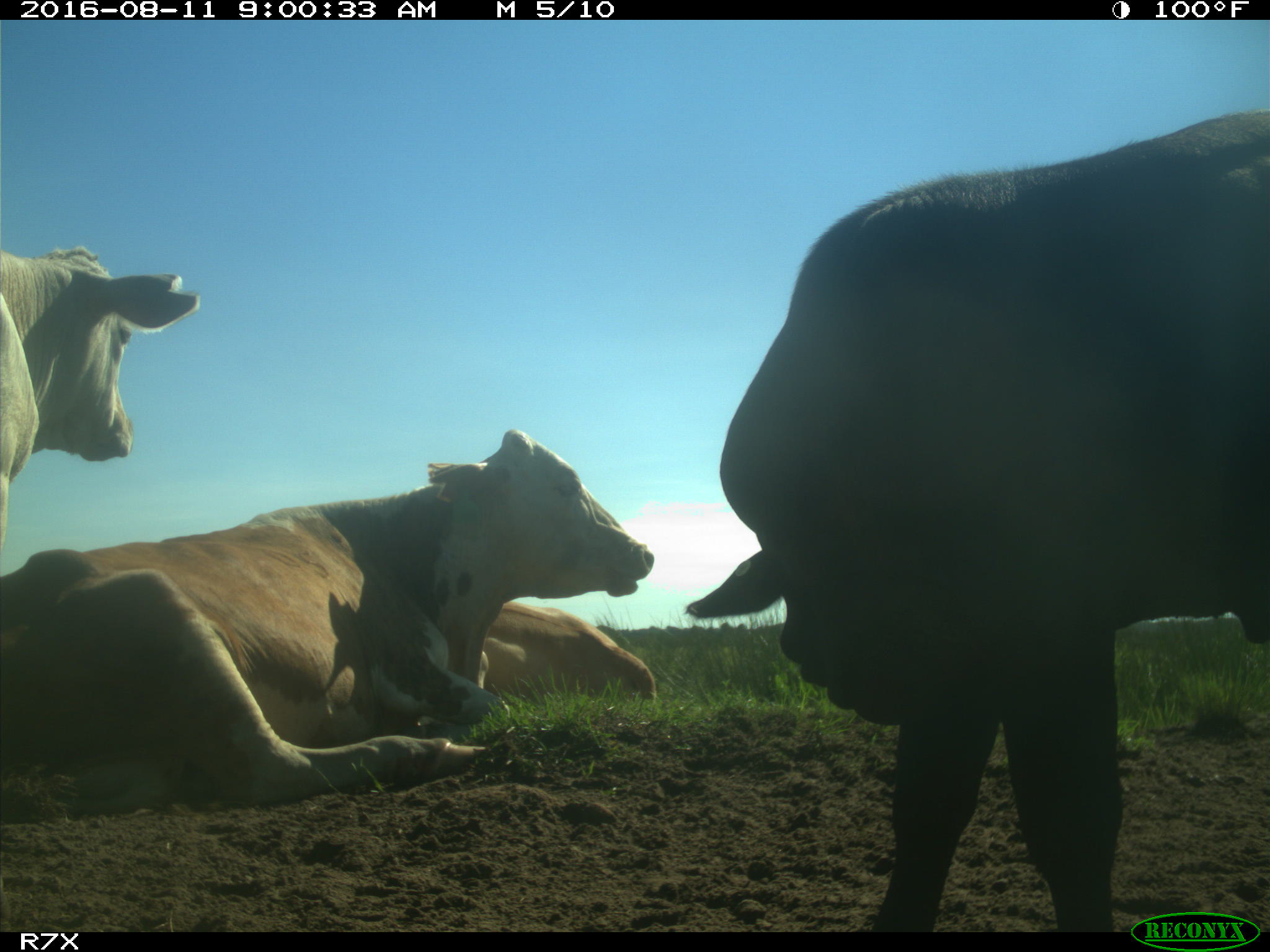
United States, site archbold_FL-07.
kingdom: Animalia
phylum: Chordata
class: Mammalia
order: Artiodactyla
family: Bovidae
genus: Bos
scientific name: Bos taurus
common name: domestic cow